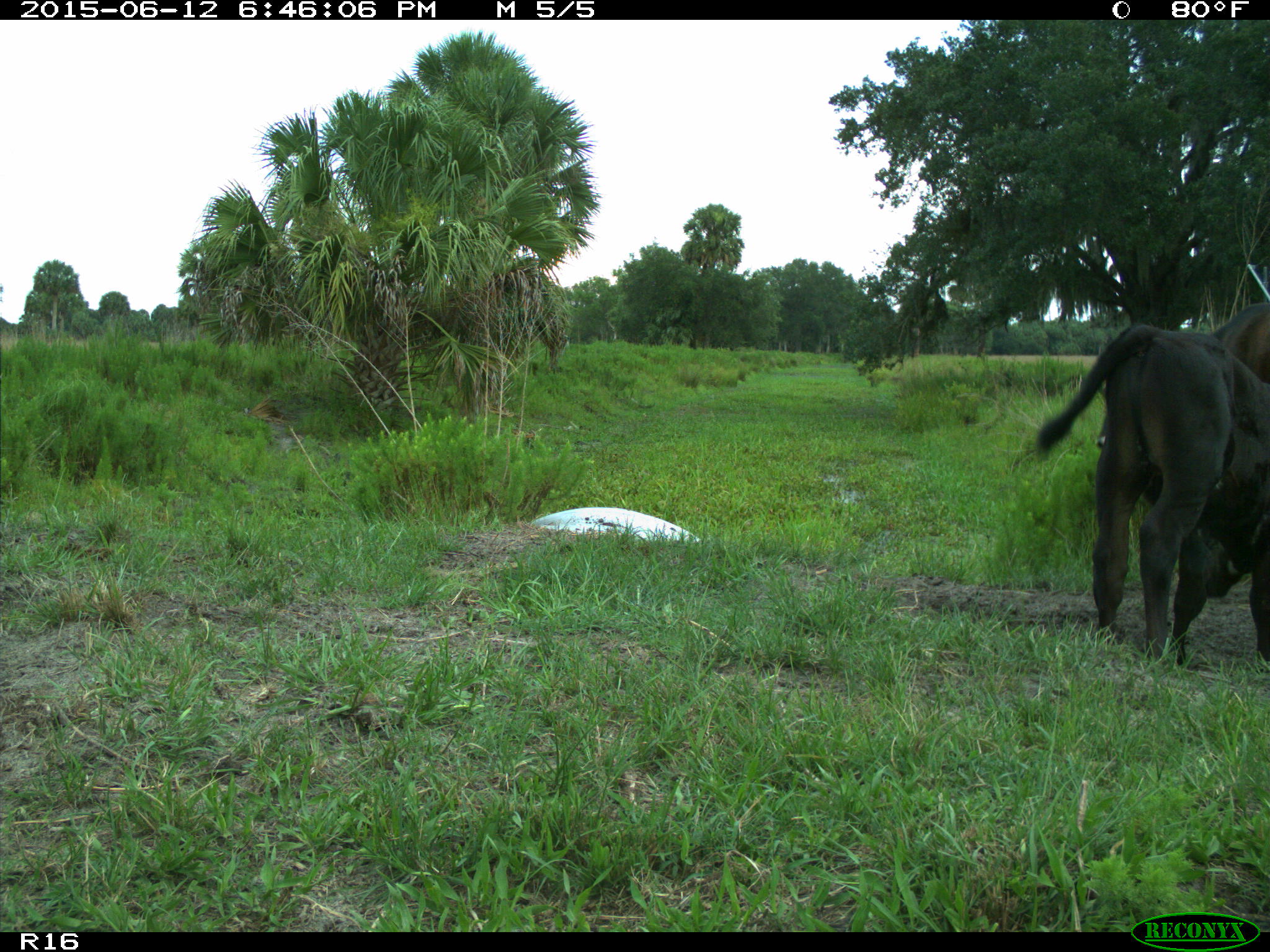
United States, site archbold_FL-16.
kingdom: Animalia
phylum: Chordata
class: Mammalia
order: Artiodactyla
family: Bovidae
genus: Bos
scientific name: Bos taurus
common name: domestic cow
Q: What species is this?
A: Bos taurus (domestic cow).